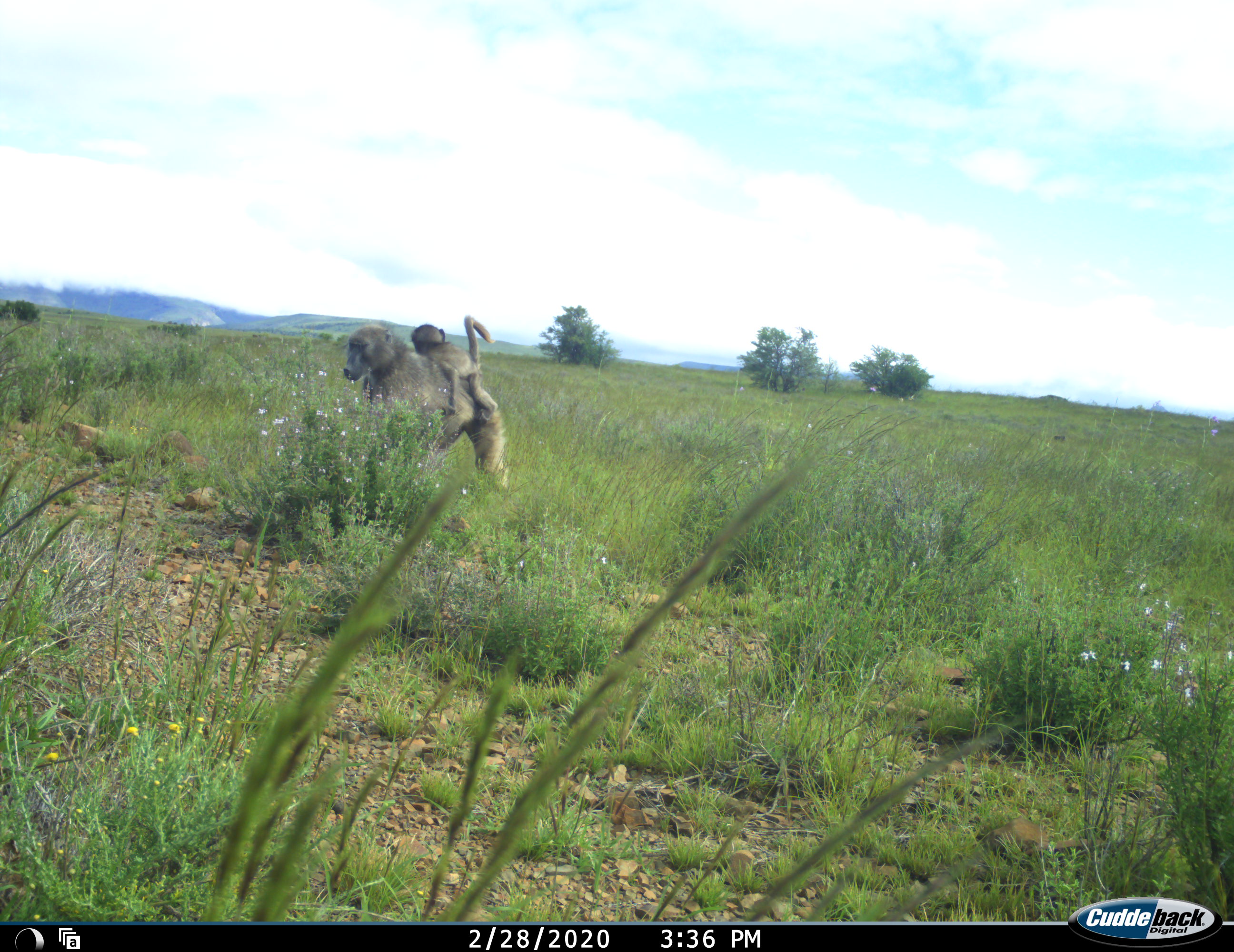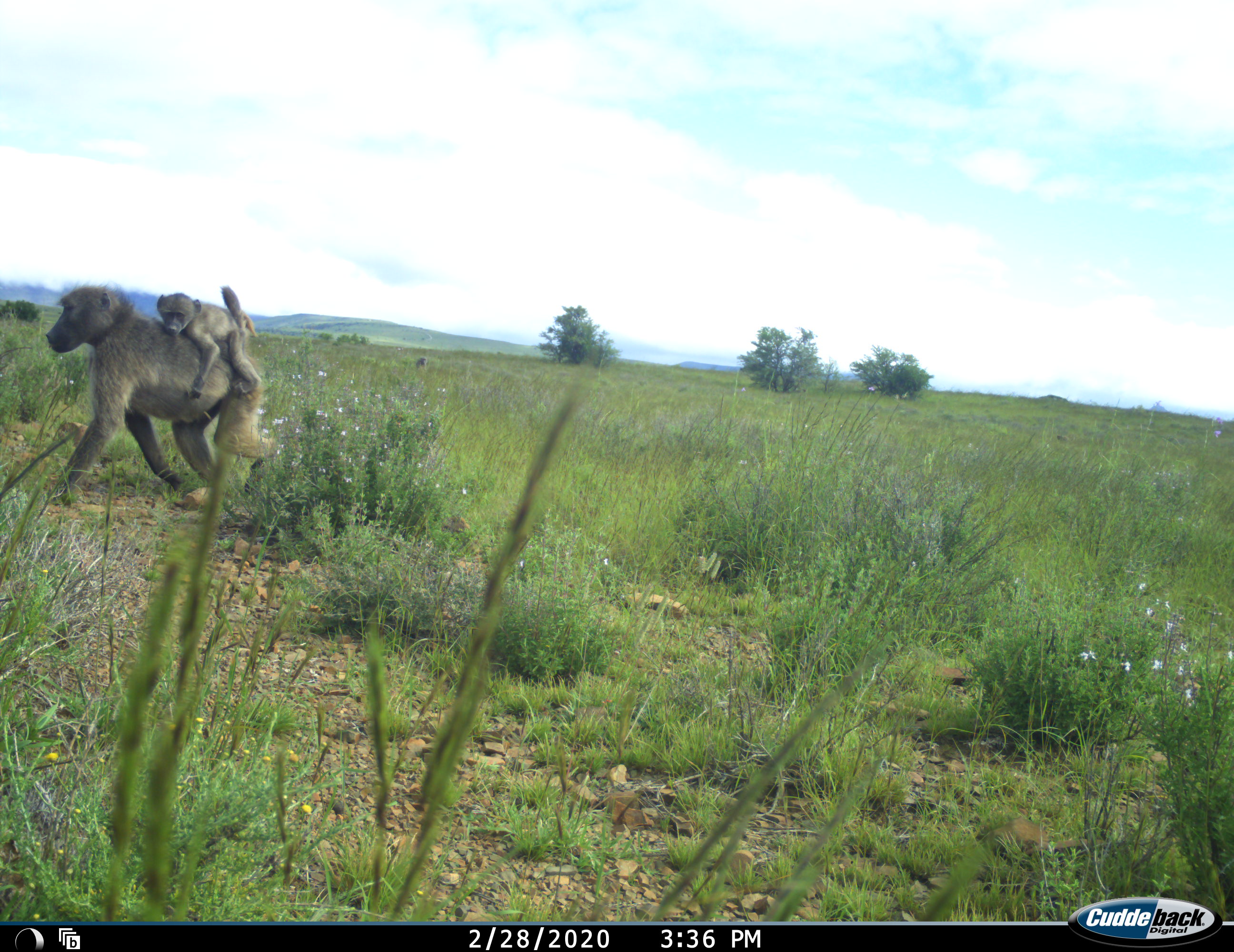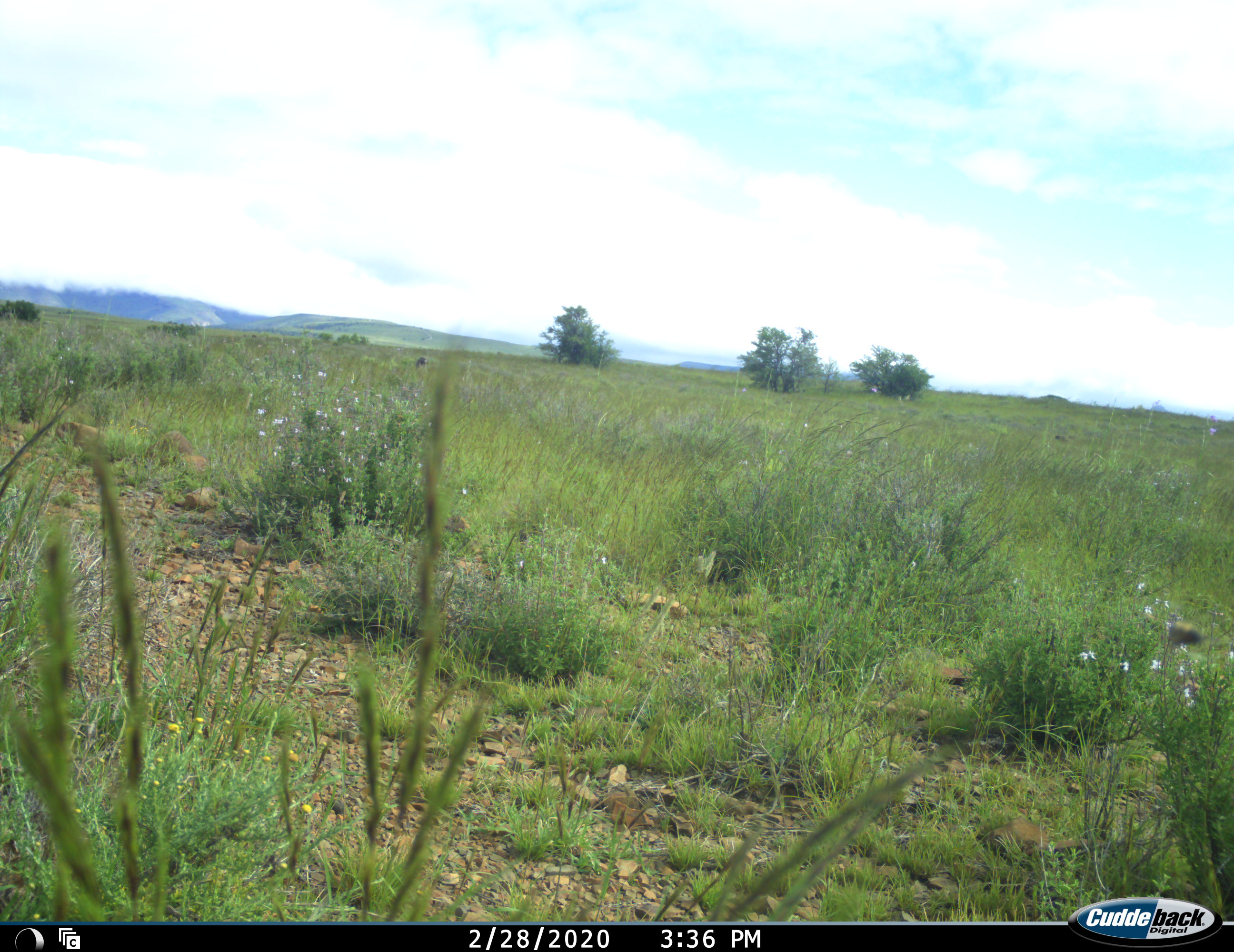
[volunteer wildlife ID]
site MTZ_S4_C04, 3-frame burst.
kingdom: Animalia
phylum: Chordata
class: Mammalia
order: Primates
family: Cercopithecidae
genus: Papio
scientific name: Papio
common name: baboon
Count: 2.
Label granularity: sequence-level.